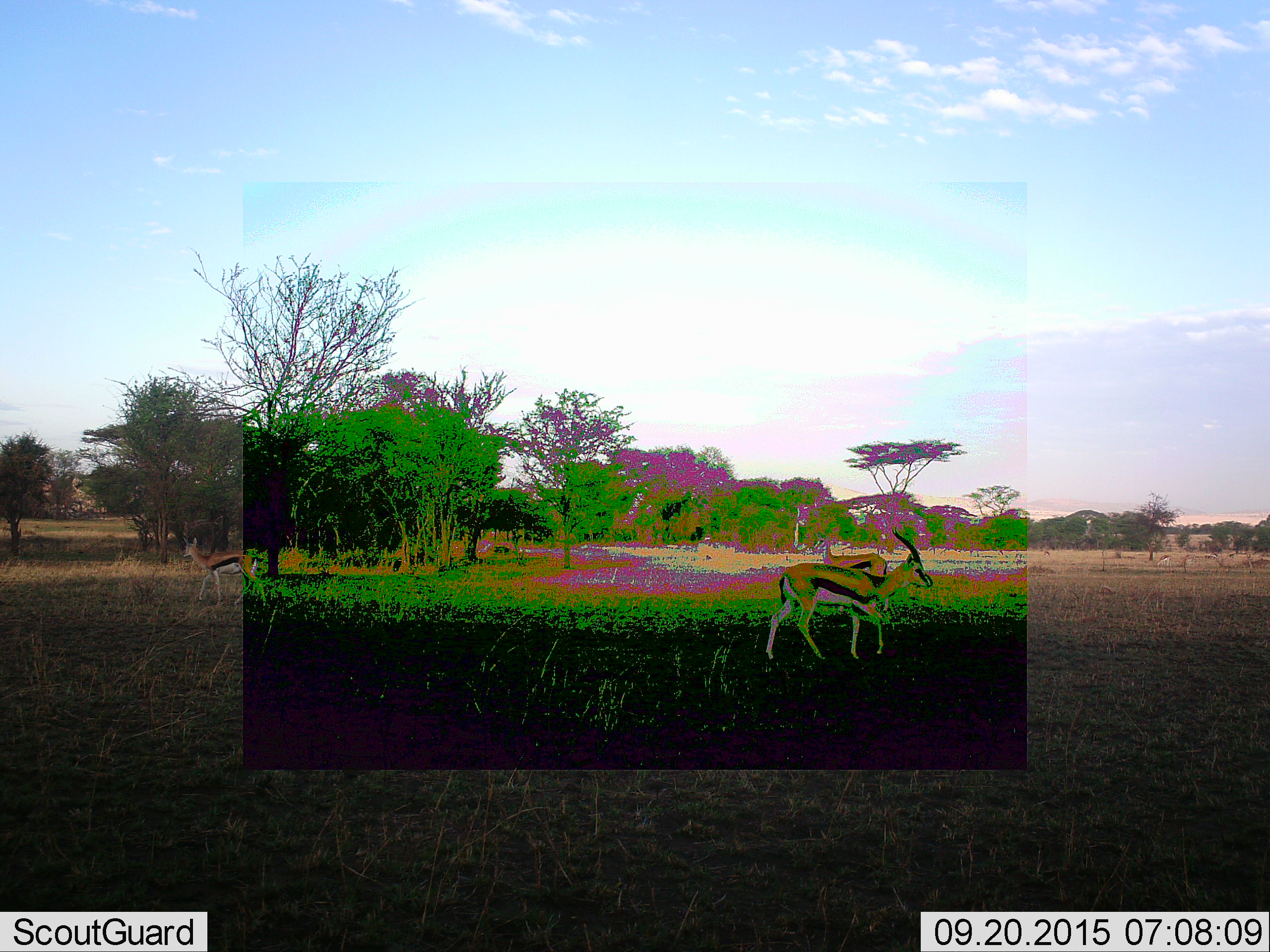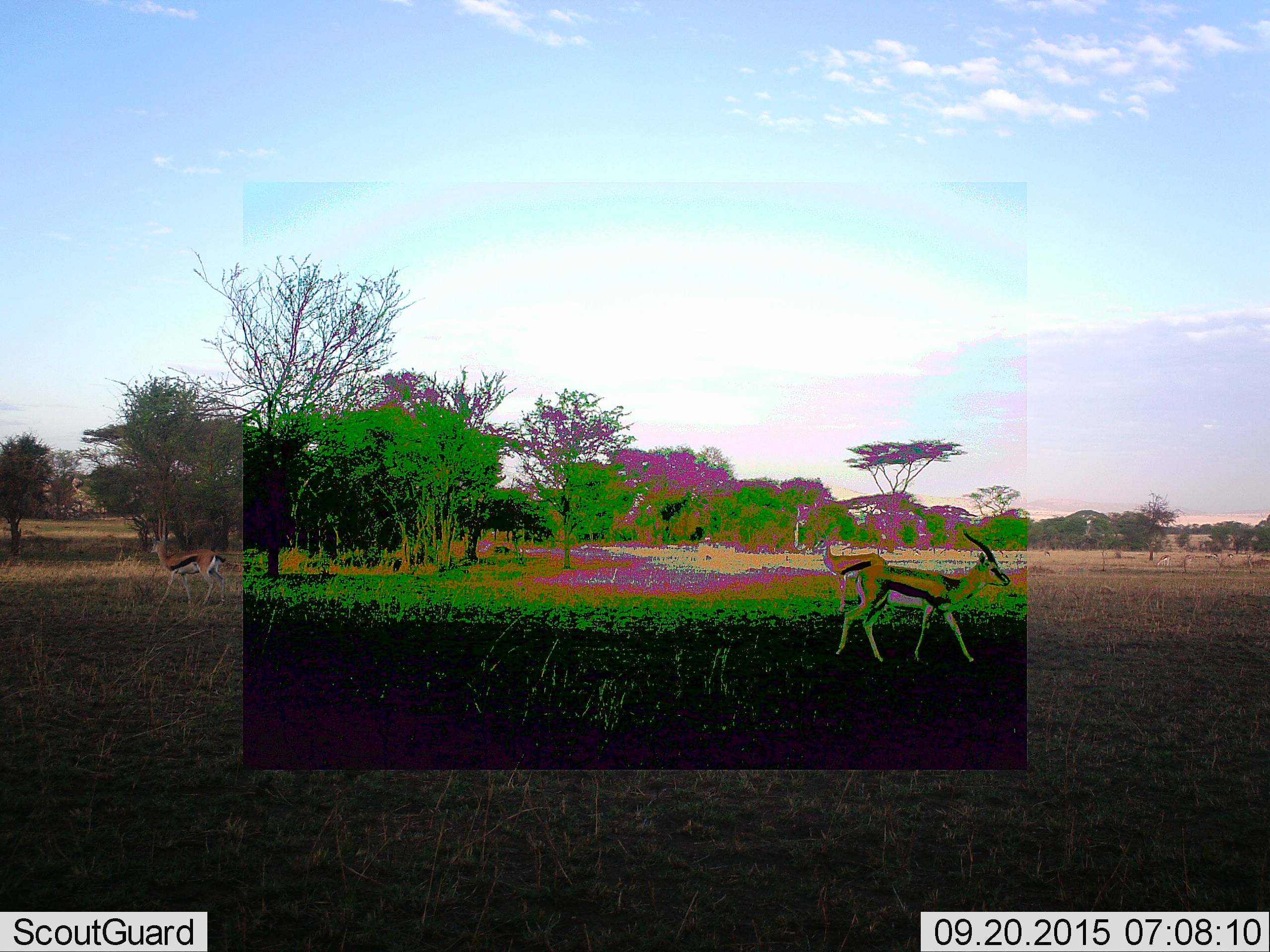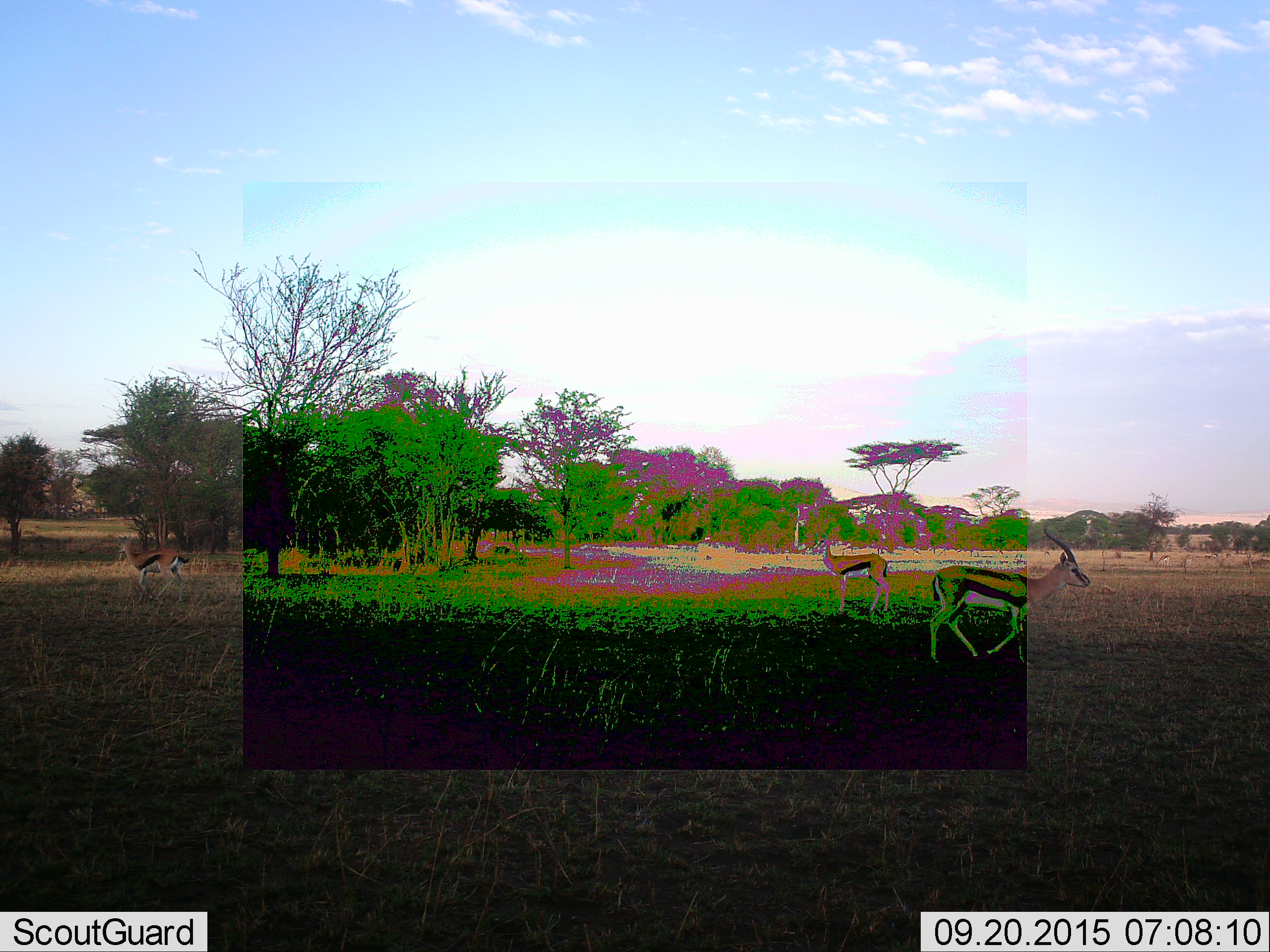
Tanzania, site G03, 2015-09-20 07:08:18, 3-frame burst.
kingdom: Animalia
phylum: Chordata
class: Mammalia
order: Artiodactyla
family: Bovidae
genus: Eudorcas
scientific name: Eudorcas thomsonii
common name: thomson's gazelle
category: gazellethomsons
Gazellethomsons (thomson's gazelle) (Eudorcas thomsonii), count 5. Behavior (volunteer vote fractions): standing 50%, resting 0%, moving 100%, interacting 0%. Young present (vote fraction): 12%. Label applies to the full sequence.